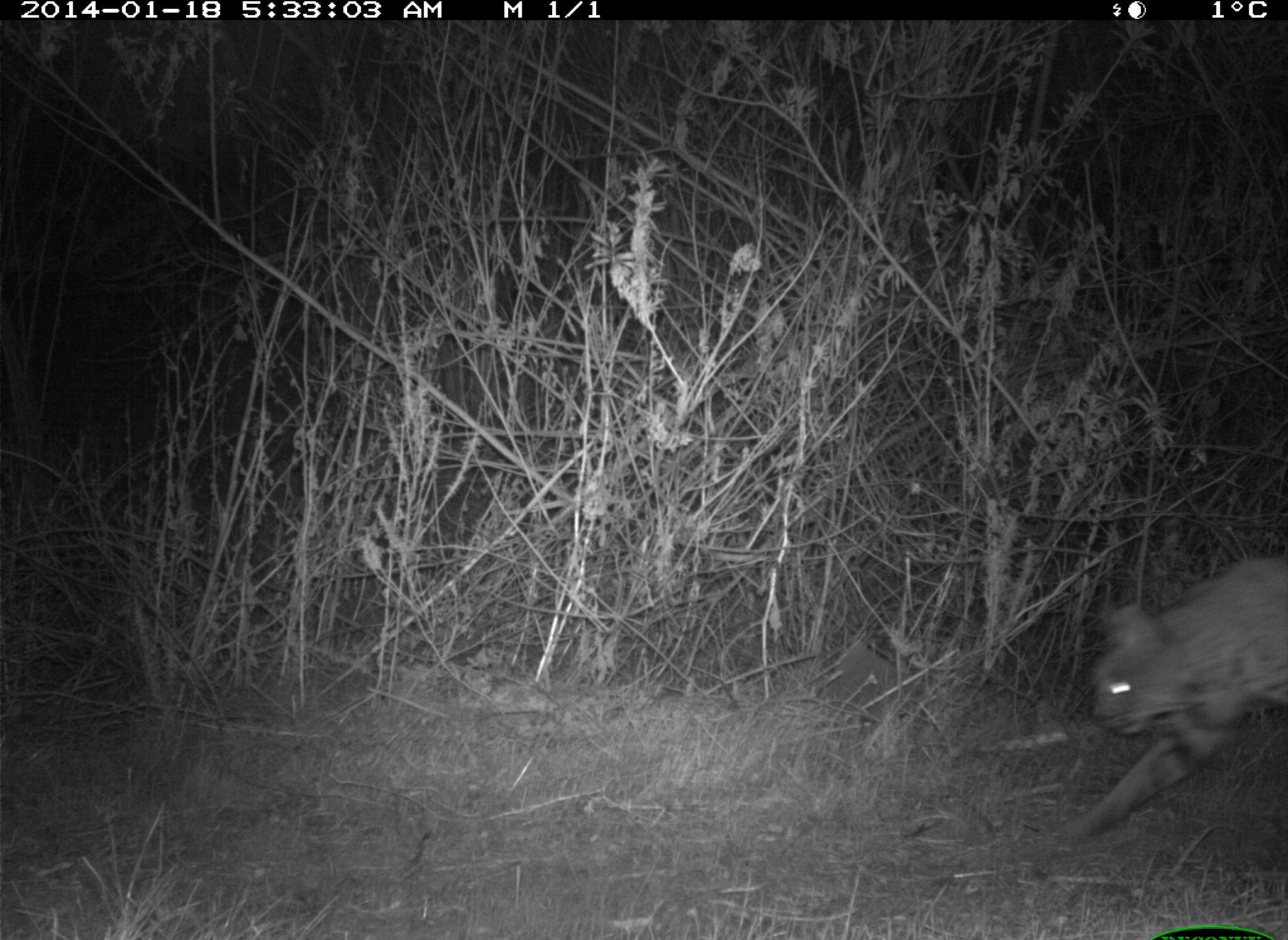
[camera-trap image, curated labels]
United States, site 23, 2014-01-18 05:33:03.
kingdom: Animalia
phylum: Chordata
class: Mammalia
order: Carnivora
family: Felidae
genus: Lynx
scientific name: Lynx rufus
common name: bobcat